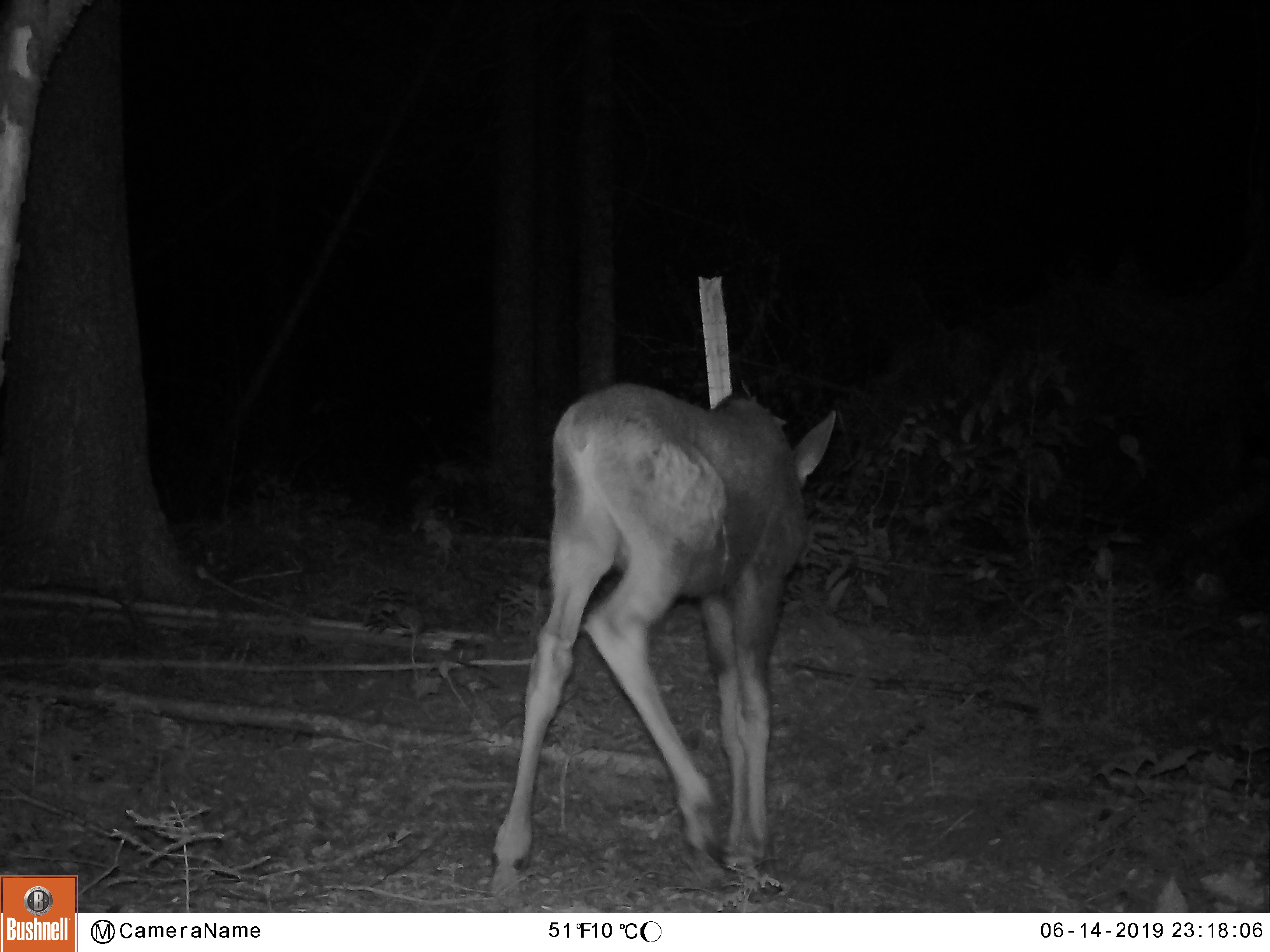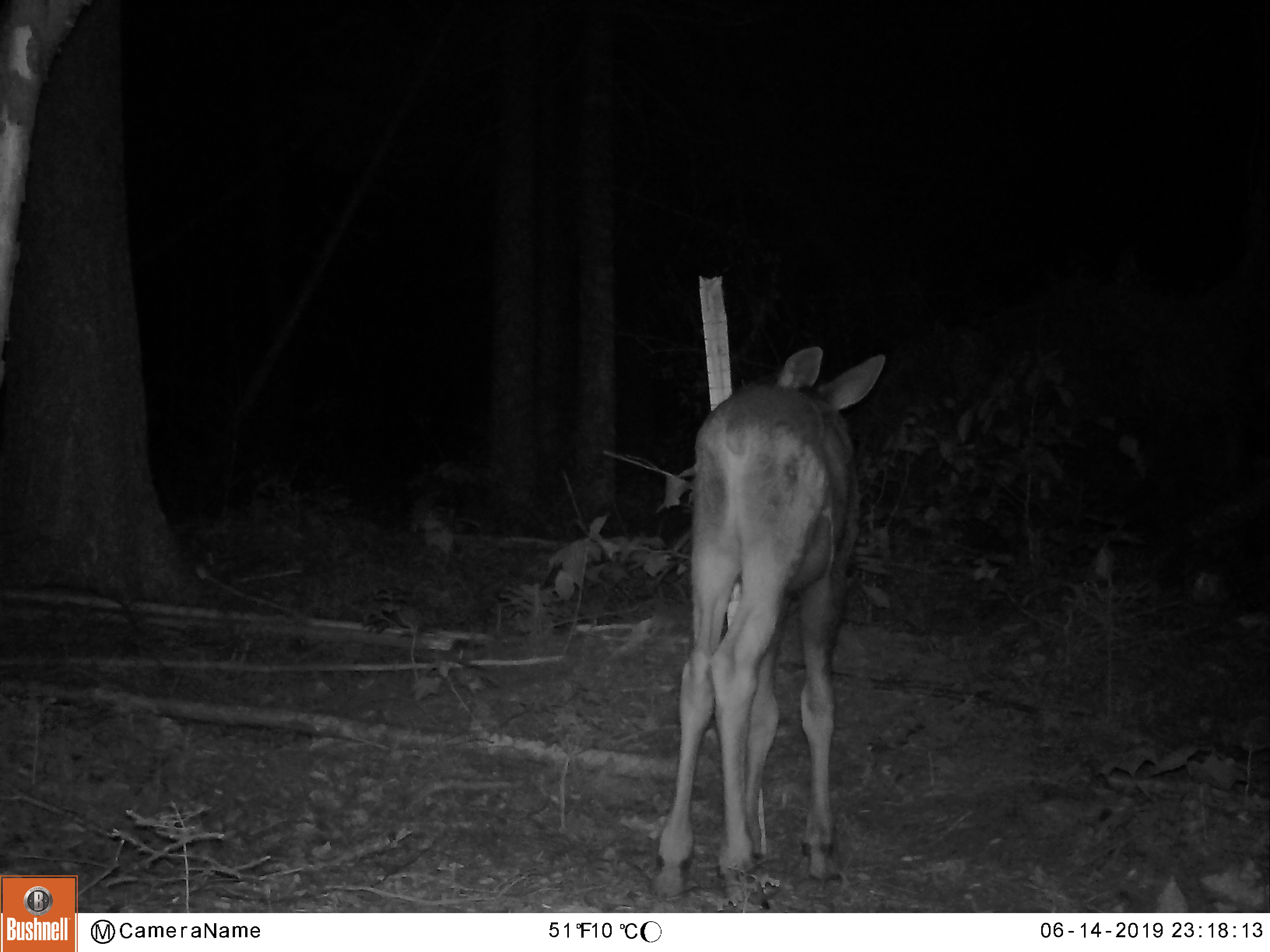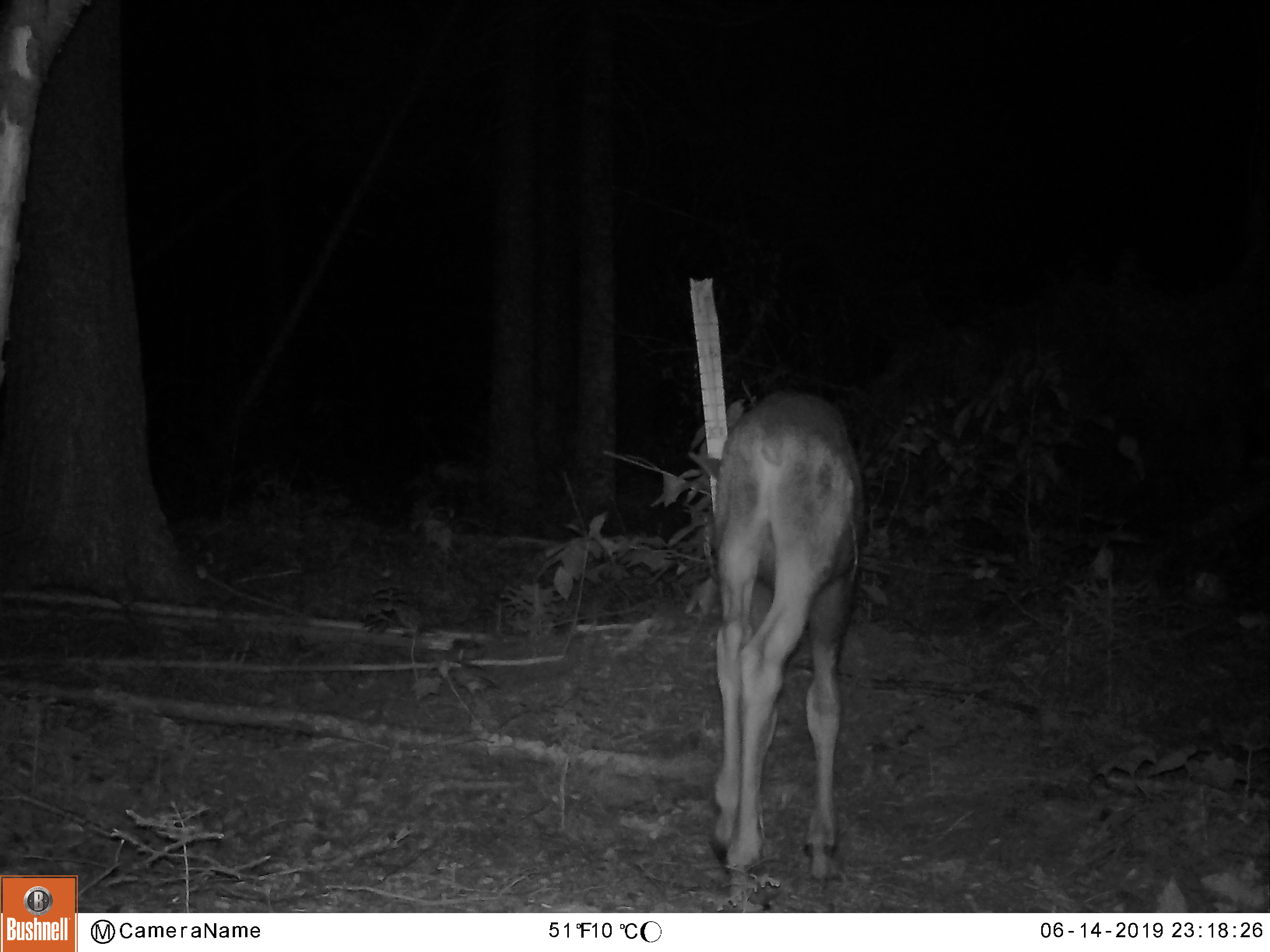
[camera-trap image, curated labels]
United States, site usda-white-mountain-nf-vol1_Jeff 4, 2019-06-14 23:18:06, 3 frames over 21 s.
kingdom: Animalia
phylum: Chordata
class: Mammalia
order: Artiodactyla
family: Cervidae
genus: Alces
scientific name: Alces alces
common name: moose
Moose (Alces alces).